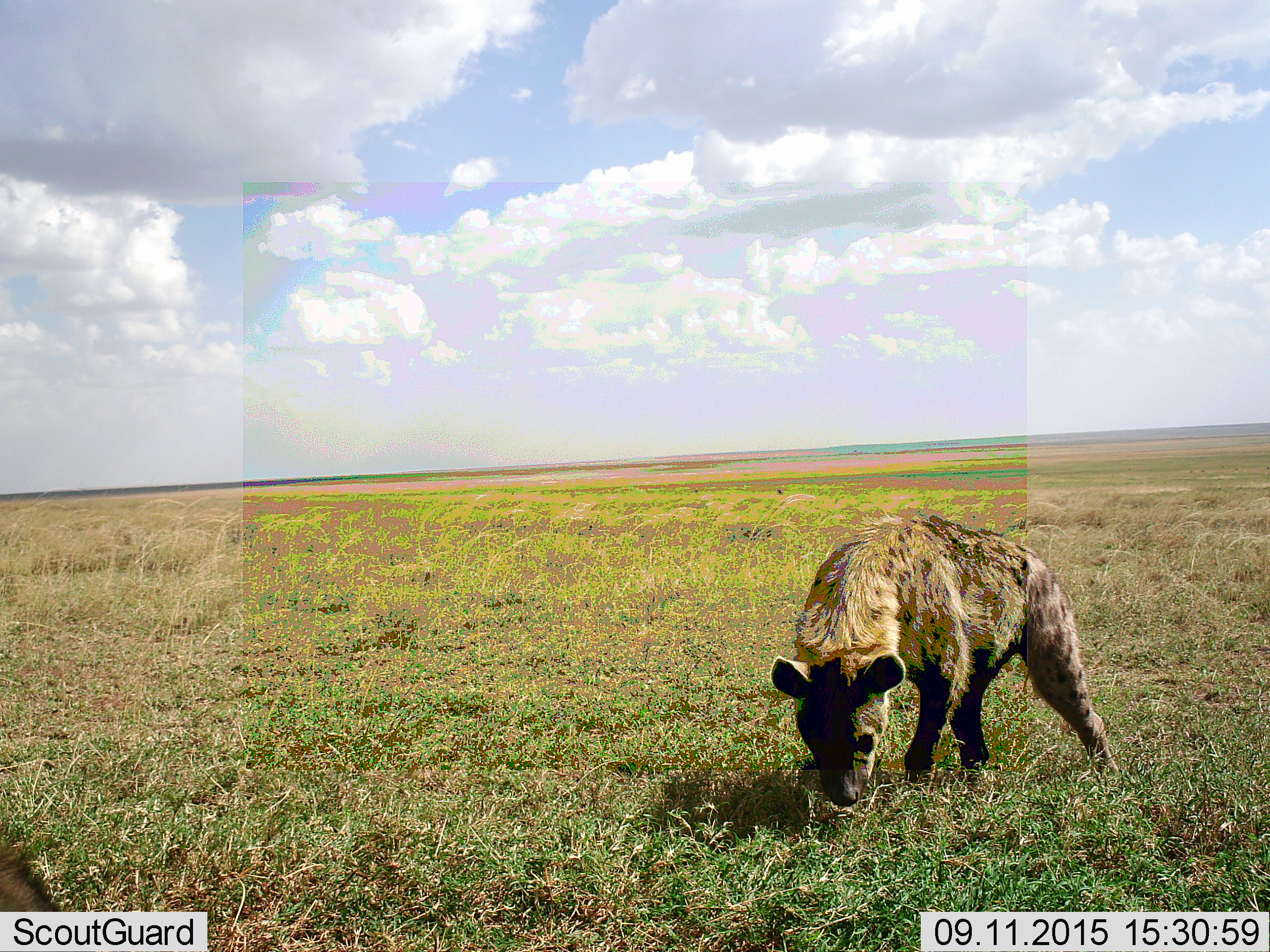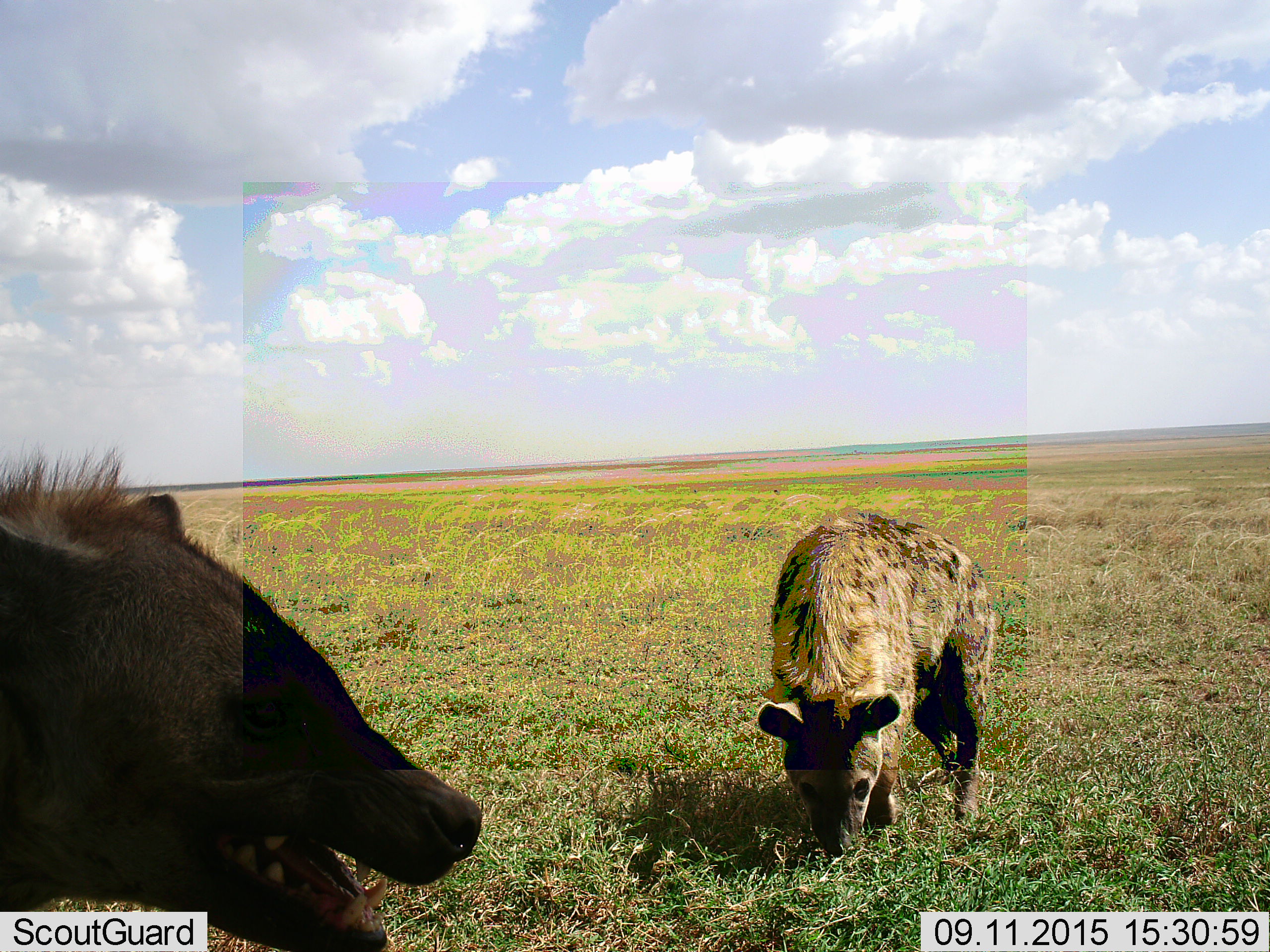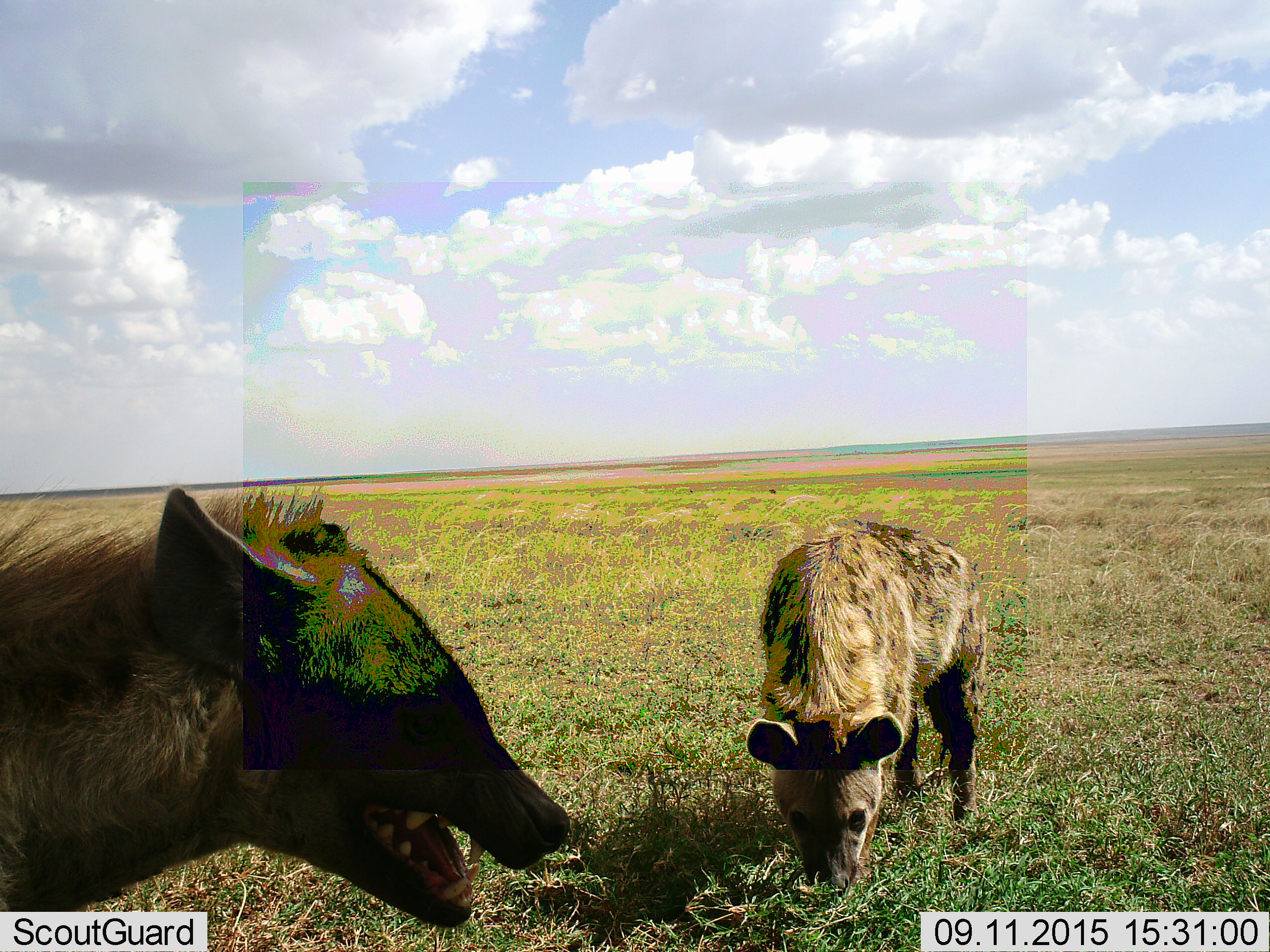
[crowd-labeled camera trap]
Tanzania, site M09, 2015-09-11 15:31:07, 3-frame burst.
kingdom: Animalia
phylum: Chordata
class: Mammalia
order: Carnivora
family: Hyaenidae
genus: Crocuta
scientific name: Crocuta crocuta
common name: spotted hyena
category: hyenaspotted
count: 2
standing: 30%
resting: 0%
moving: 70%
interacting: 10%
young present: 20%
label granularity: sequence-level